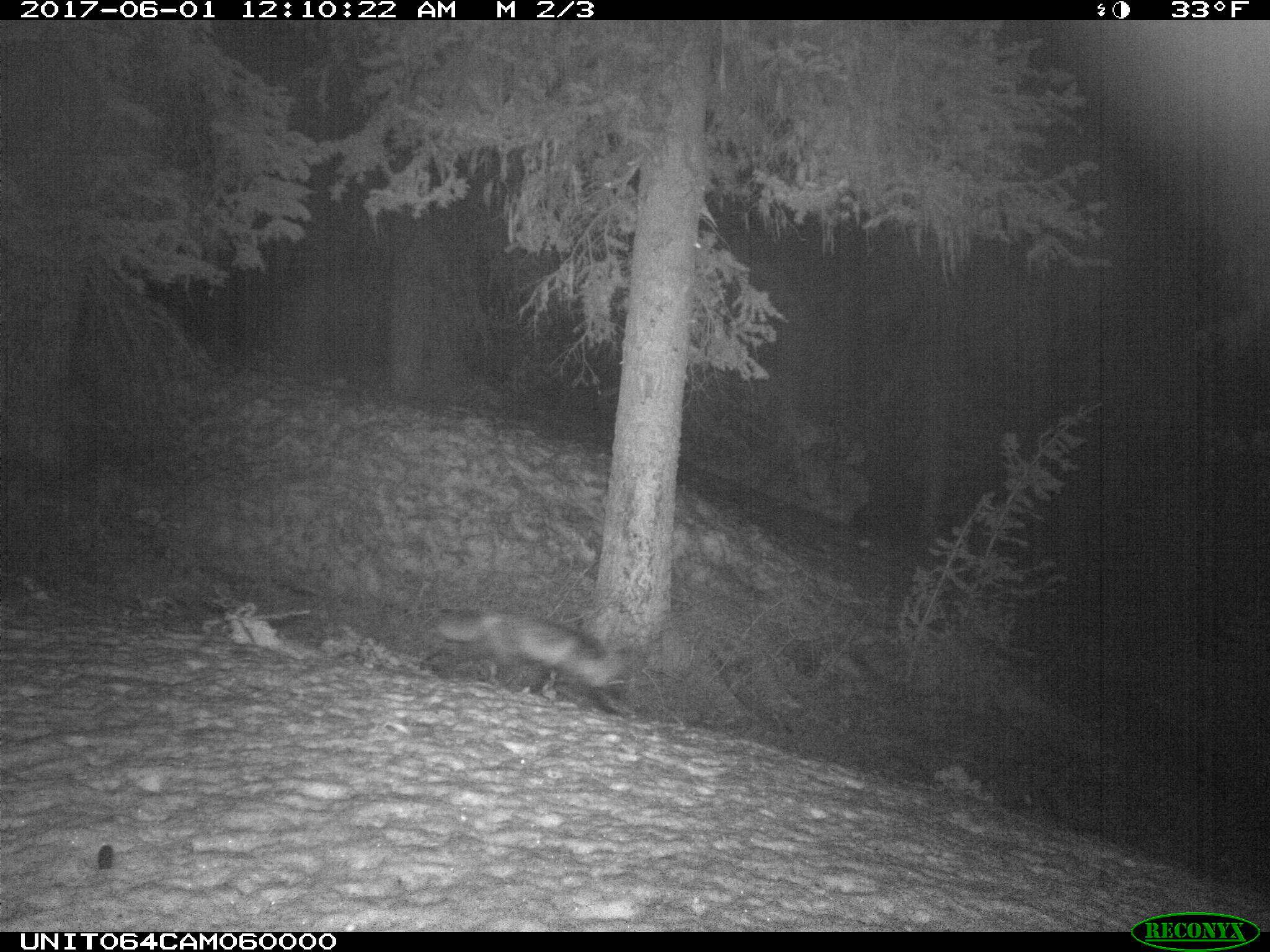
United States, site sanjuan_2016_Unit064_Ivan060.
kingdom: Animalia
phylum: Chordata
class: Mammalia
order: Carnivora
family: Canidae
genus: Vulpes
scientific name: Vulpes vulpes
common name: red fox